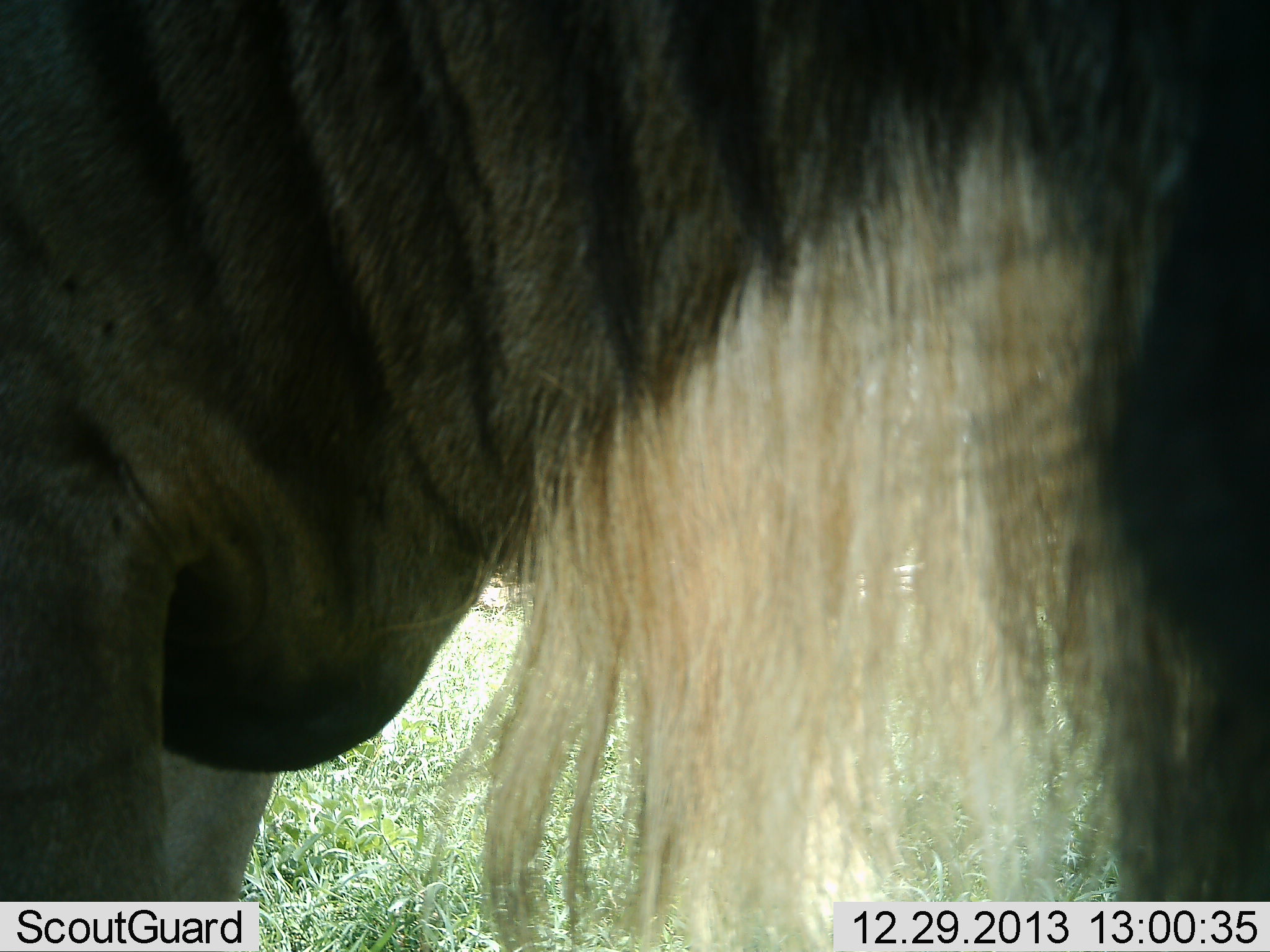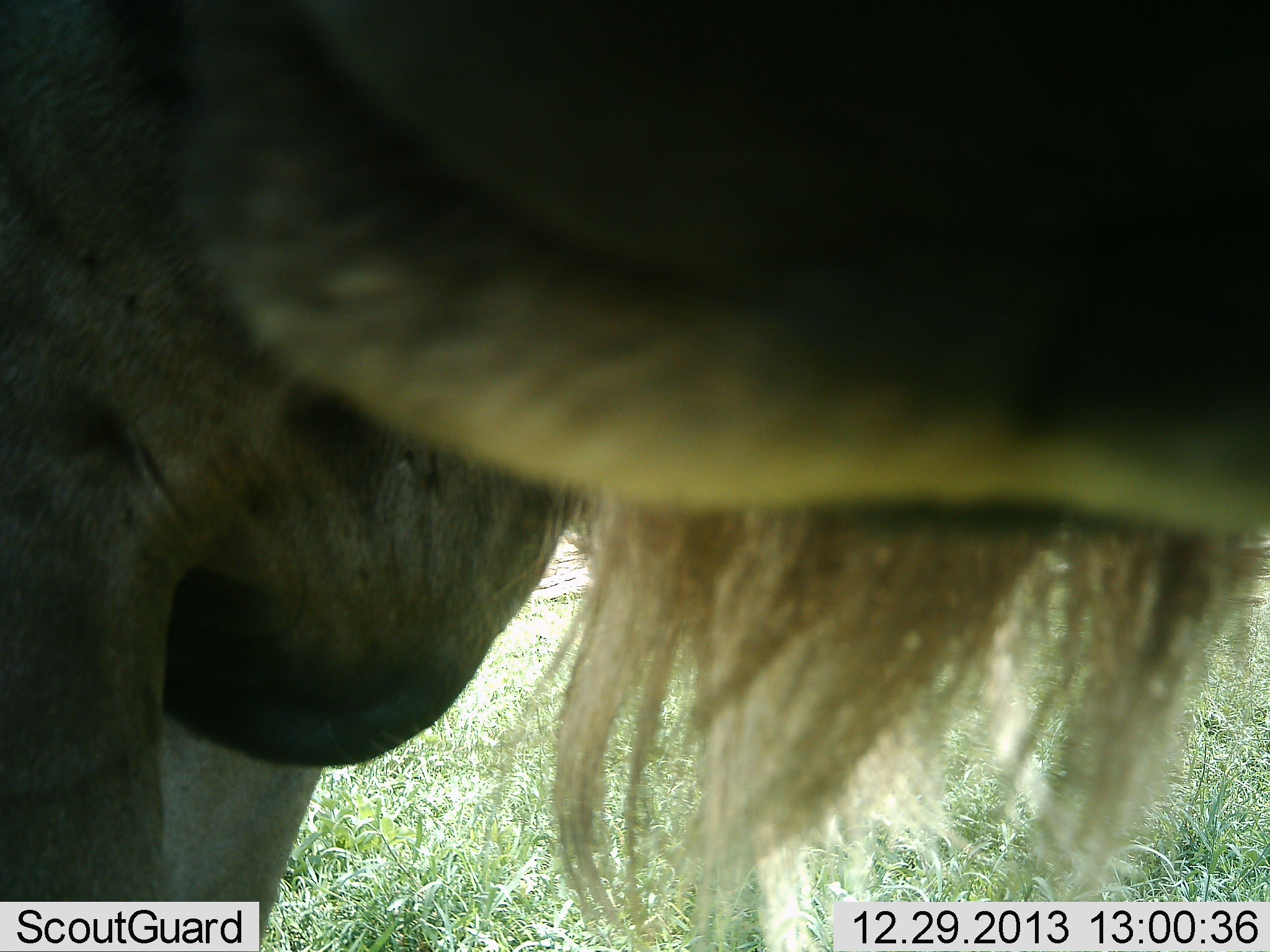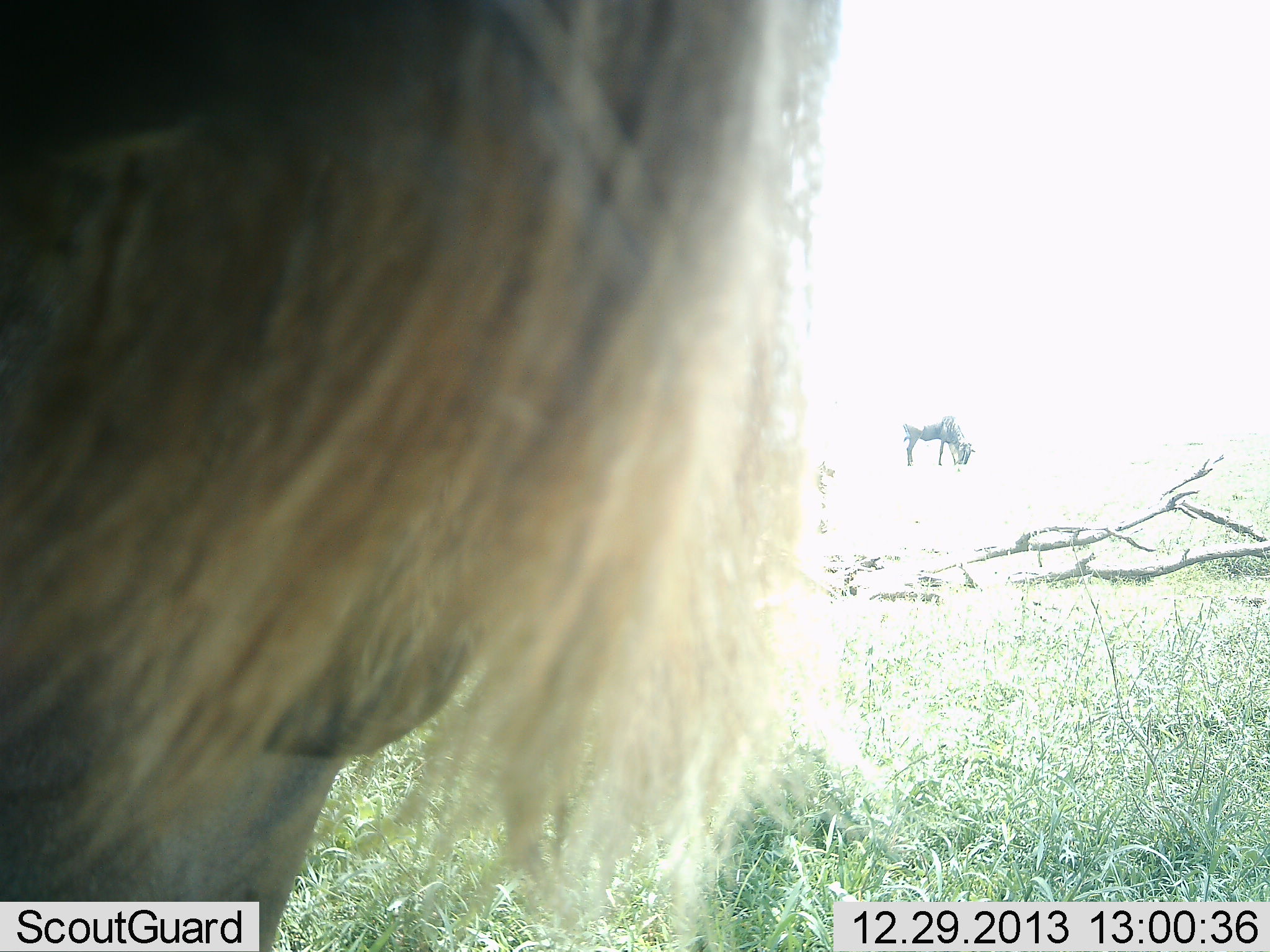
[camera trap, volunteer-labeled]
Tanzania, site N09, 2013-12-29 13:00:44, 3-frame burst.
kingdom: Animalia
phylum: Chordata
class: Mammalia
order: Artiodactyla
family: Bovidae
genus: Connochaetes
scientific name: Connochaetes taurinus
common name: blue wildebeest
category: wildebeest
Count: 1.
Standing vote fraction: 87%.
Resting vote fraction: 0%.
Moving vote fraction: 4%.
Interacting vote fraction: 9%.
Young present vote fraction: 0%.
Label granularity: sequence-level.